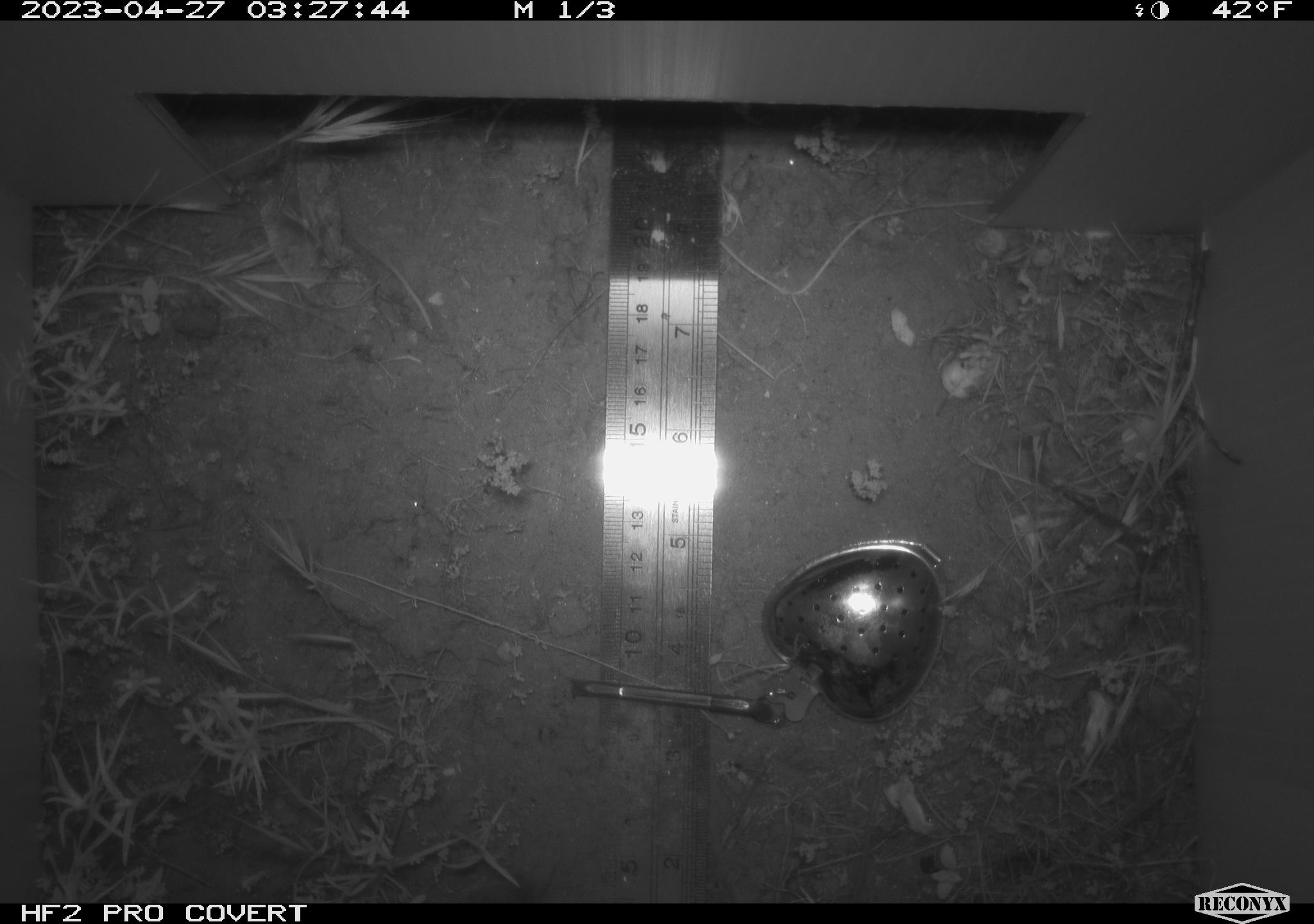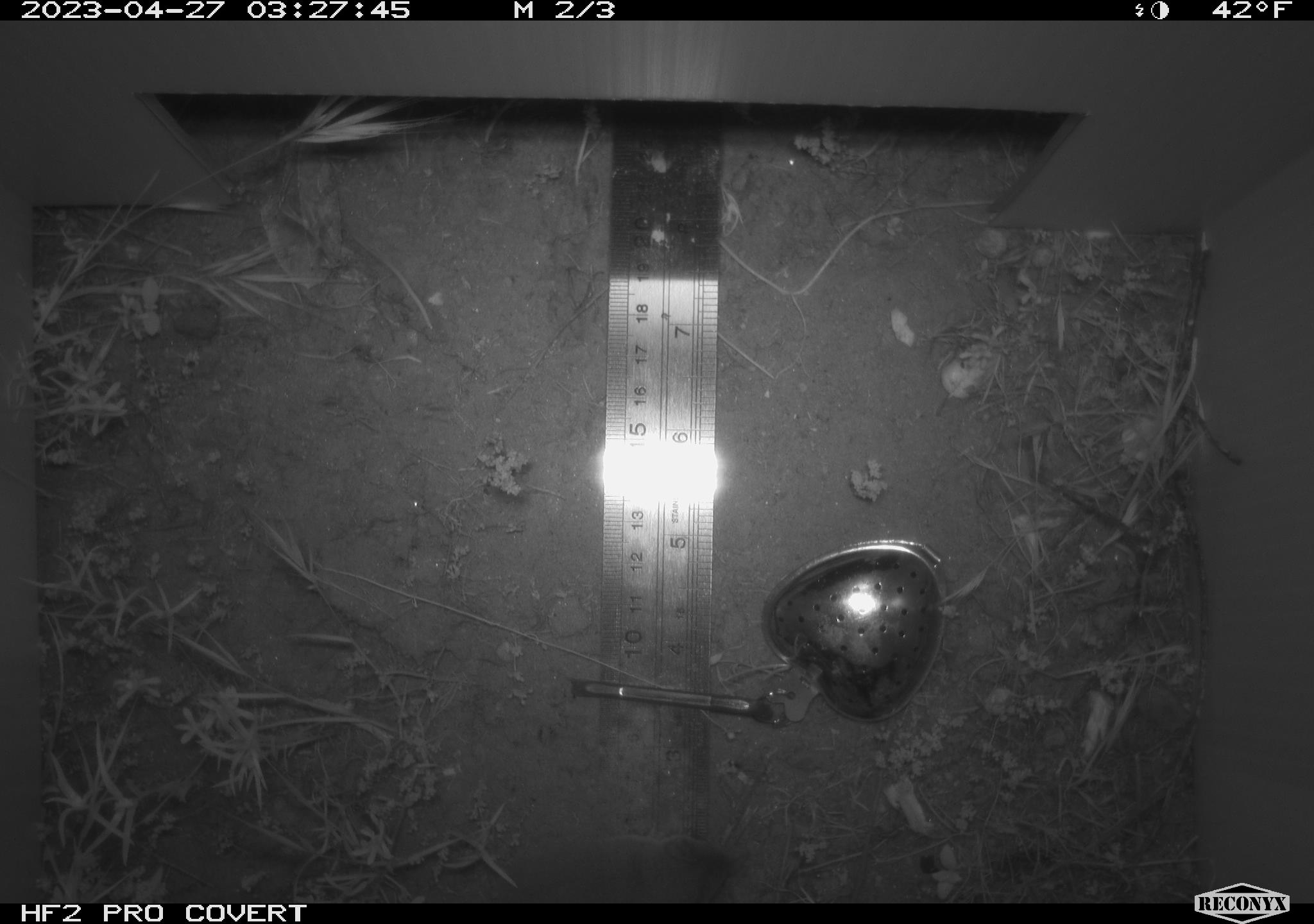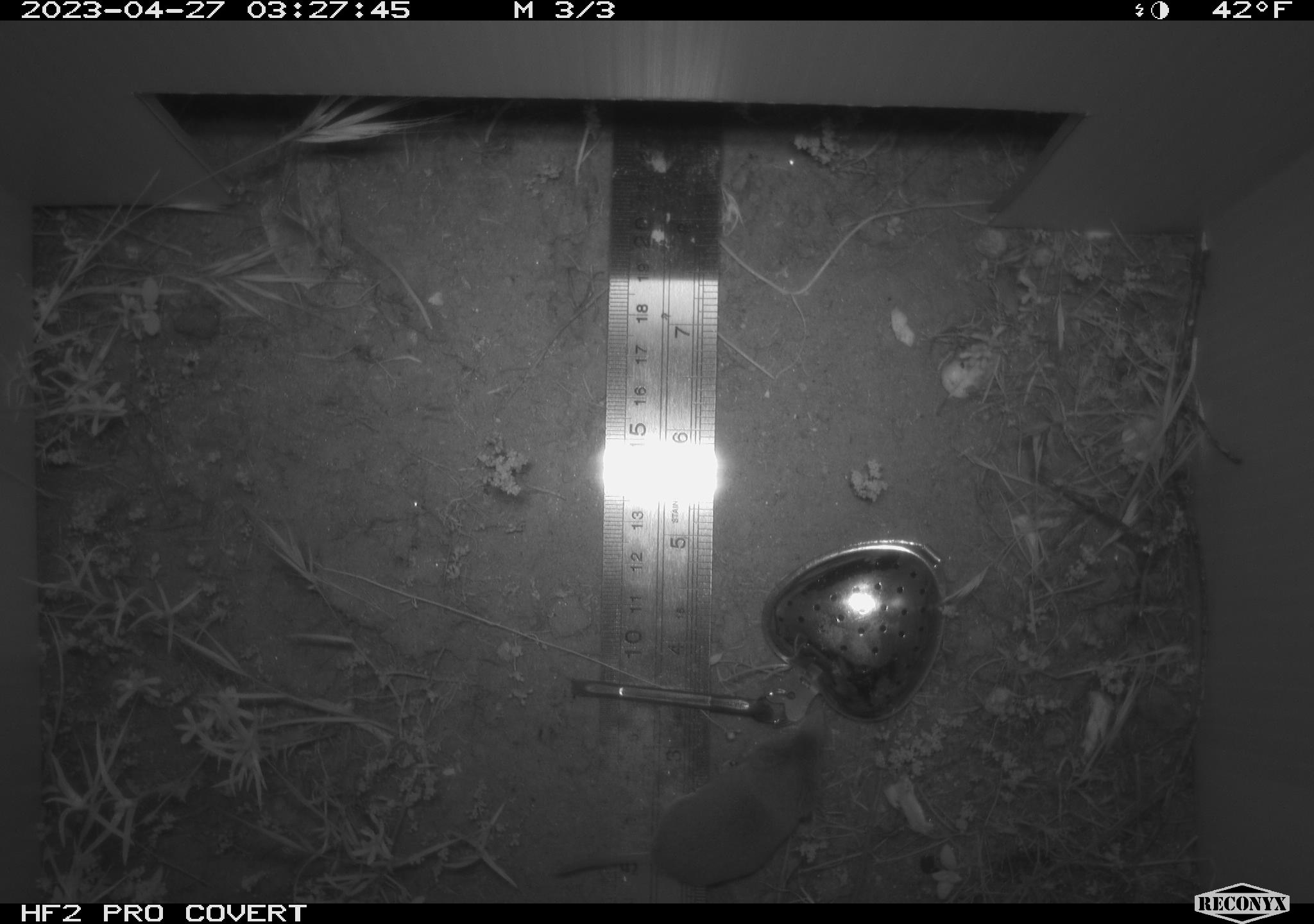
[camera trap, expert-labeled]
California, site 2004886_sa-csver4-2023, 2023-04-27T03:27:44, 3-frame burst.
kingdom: Animalia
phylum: Chordata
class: Mammalia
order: Eulipotyphla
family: Soricidae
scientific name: Soricidae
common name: shrews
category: soricidae family